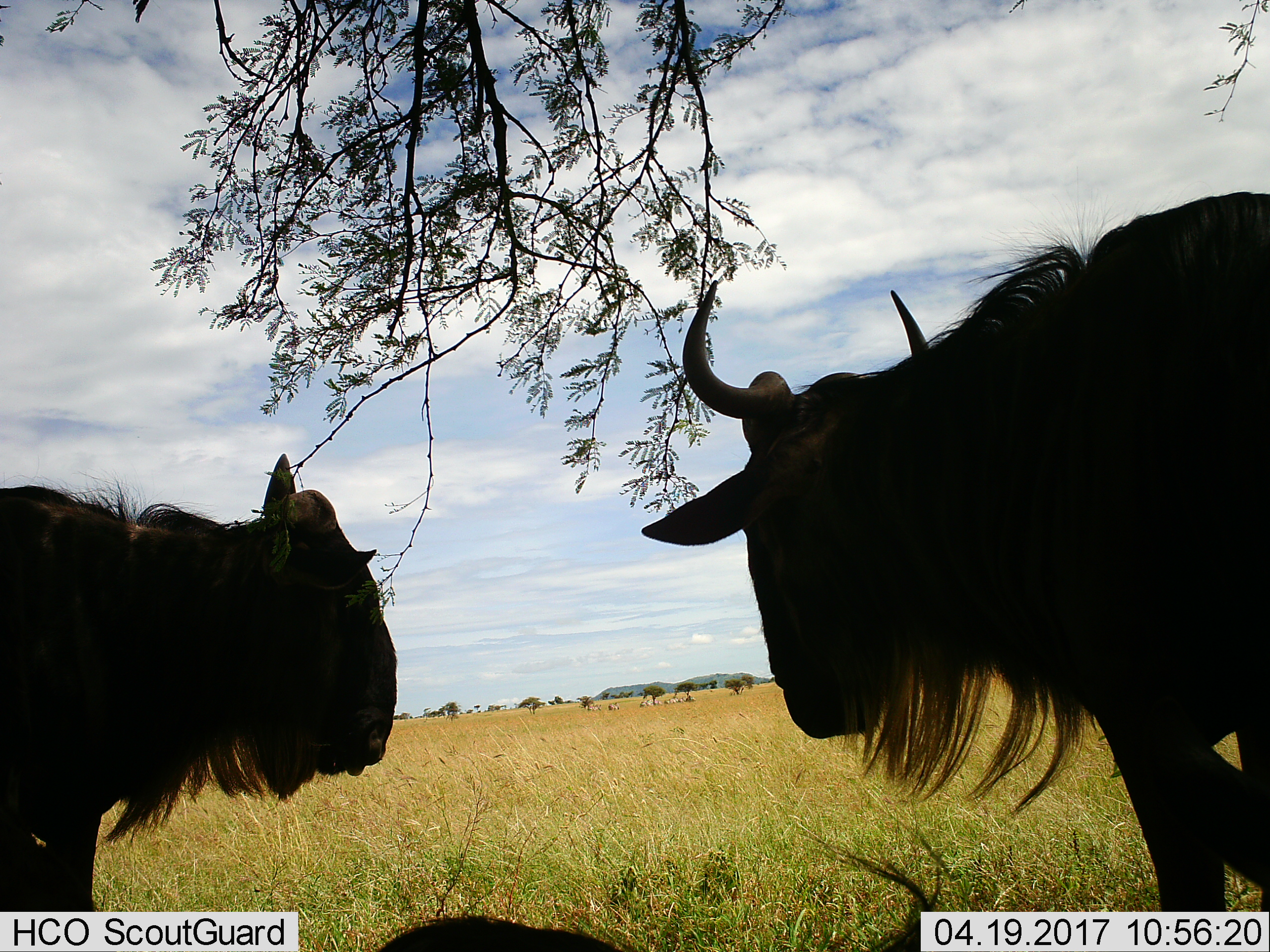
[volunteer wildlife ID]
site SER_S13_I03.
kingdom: Animalia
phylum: Chordata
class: Mammalia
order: Artiodactyla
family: Bovidae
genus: Connochaetes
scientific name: Connochaetes taurinus taurinus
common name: blue wildebeest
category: wildebeestblue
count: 3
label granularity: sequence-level